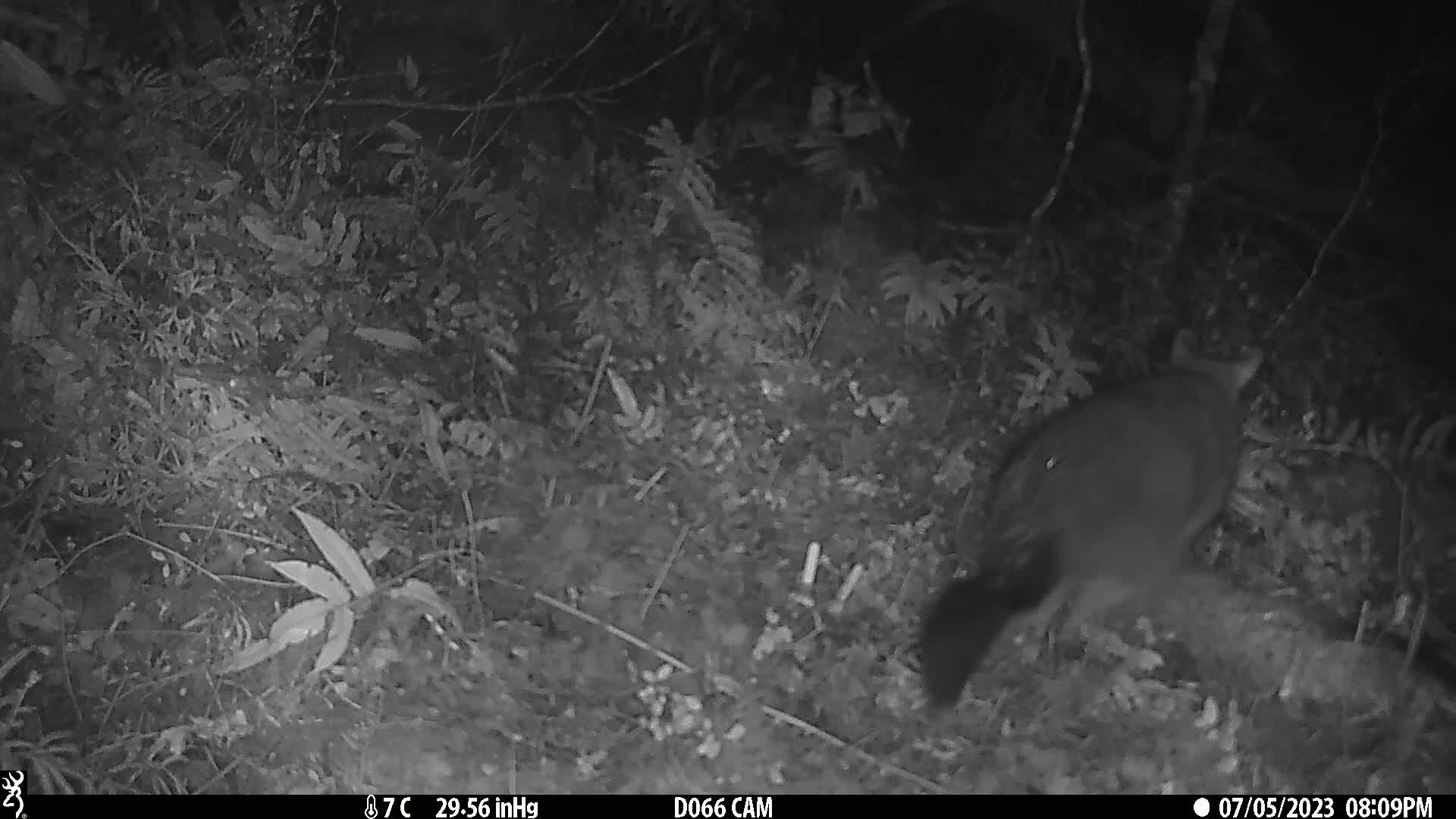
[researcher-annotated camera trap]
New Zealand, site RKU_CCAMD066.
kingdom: Animalia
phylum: Chordata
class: Mammalia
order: Diprotodontia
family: Phalangeridae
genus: Trichosurus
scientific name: Trichosurus vulpecula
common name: common brushtail possum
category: possum